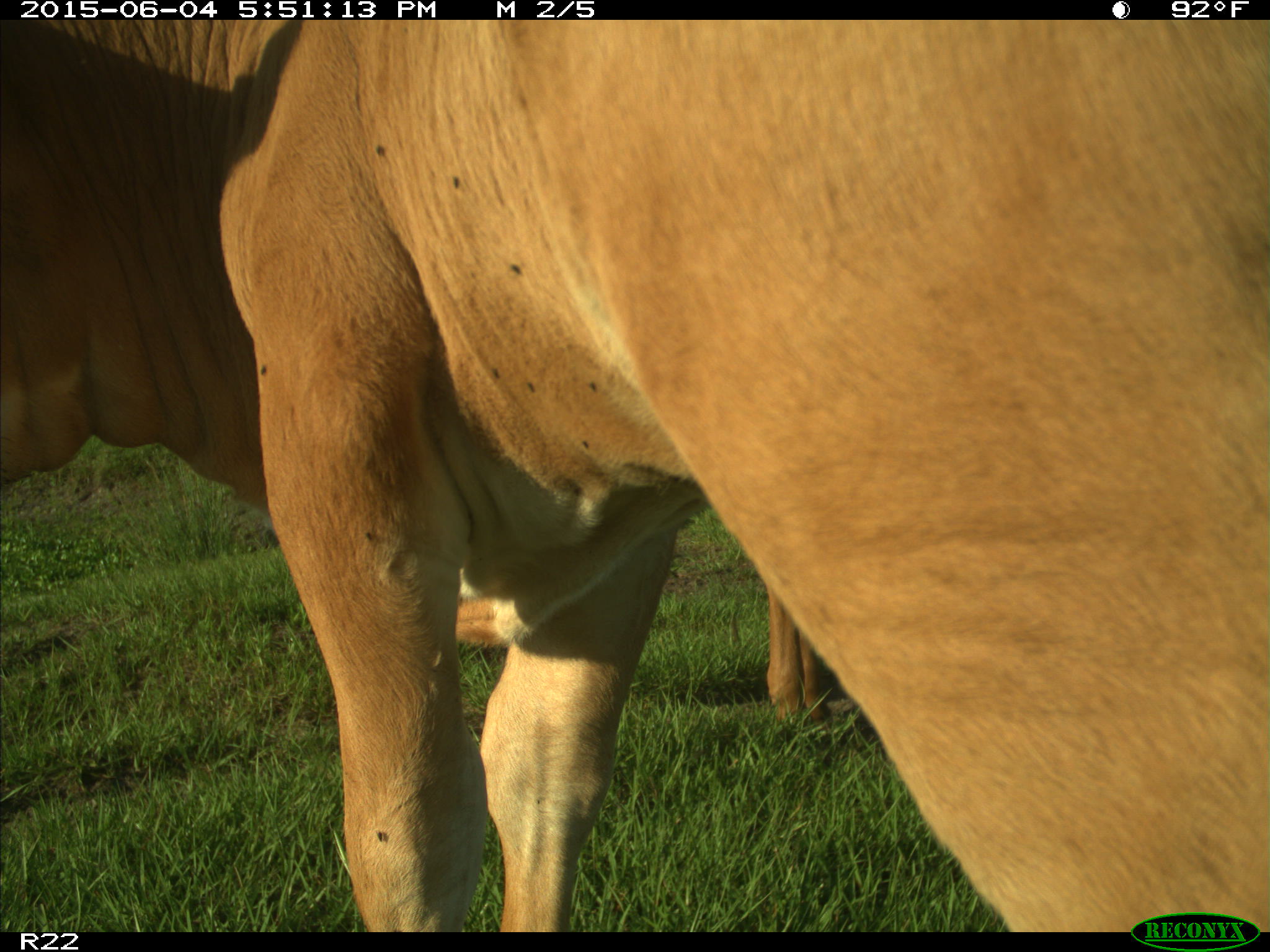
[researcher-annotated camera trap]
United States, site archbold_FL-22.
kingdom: Animalia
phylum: Chordata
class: Mammalia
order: Artiodactyla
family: Bovidae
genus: Bos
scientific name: Bos taurus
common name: domestic cow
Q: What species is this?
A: Bos taurus (domestic cow).